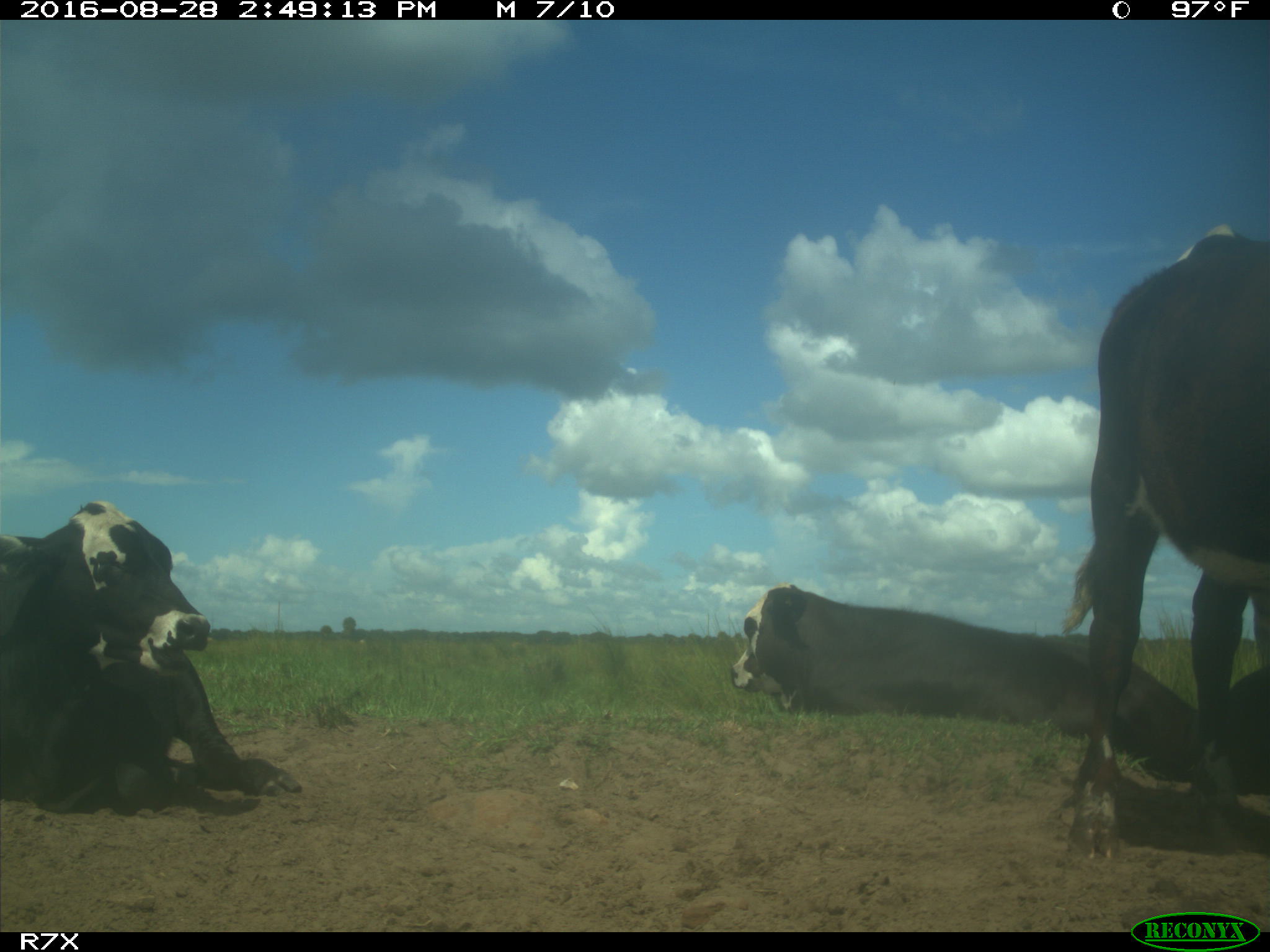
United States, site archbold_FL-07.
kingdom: Animalia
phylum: Chordata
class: Mammalia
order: Artiodactyla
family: Bovidae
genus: Bos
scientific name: Bos taurus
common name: domestic cow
Bos taurus (domestic cow).